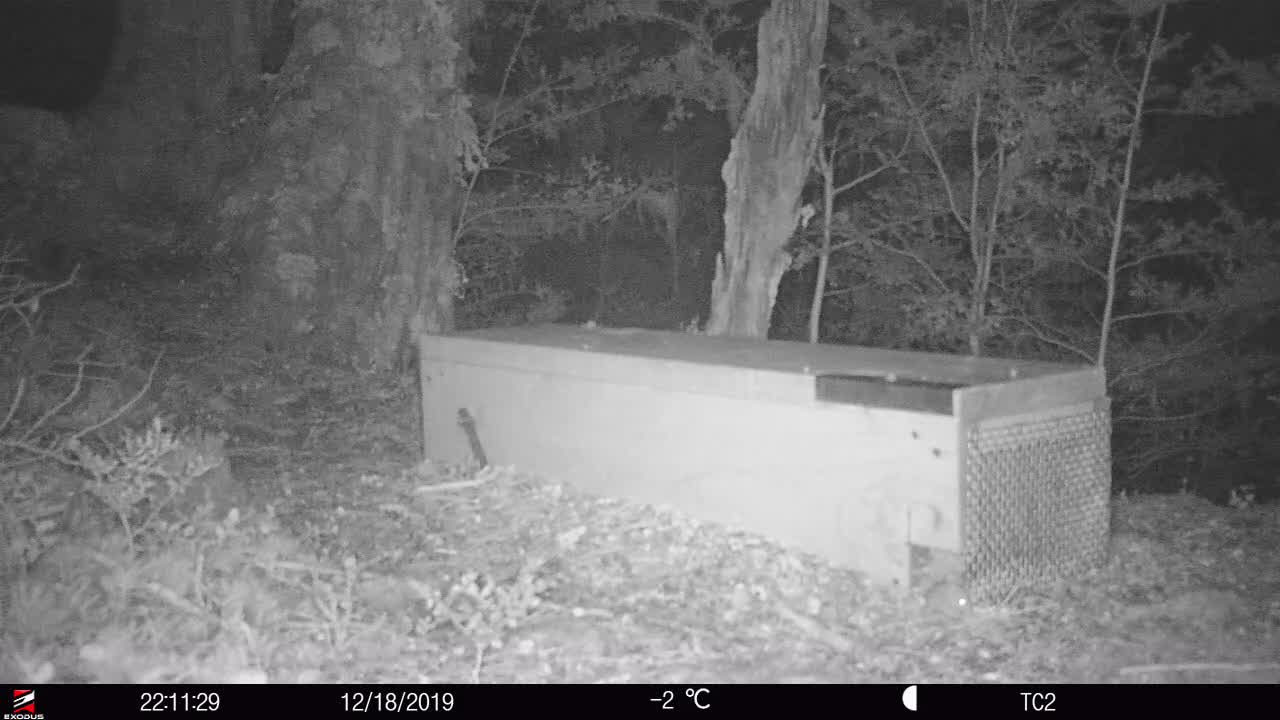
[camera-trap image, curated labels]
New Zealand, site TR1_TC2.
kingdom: Animalia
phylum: Chordata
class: Mammalia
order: Rodentia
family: Muridae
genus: Mus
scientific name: Mus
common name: mouse